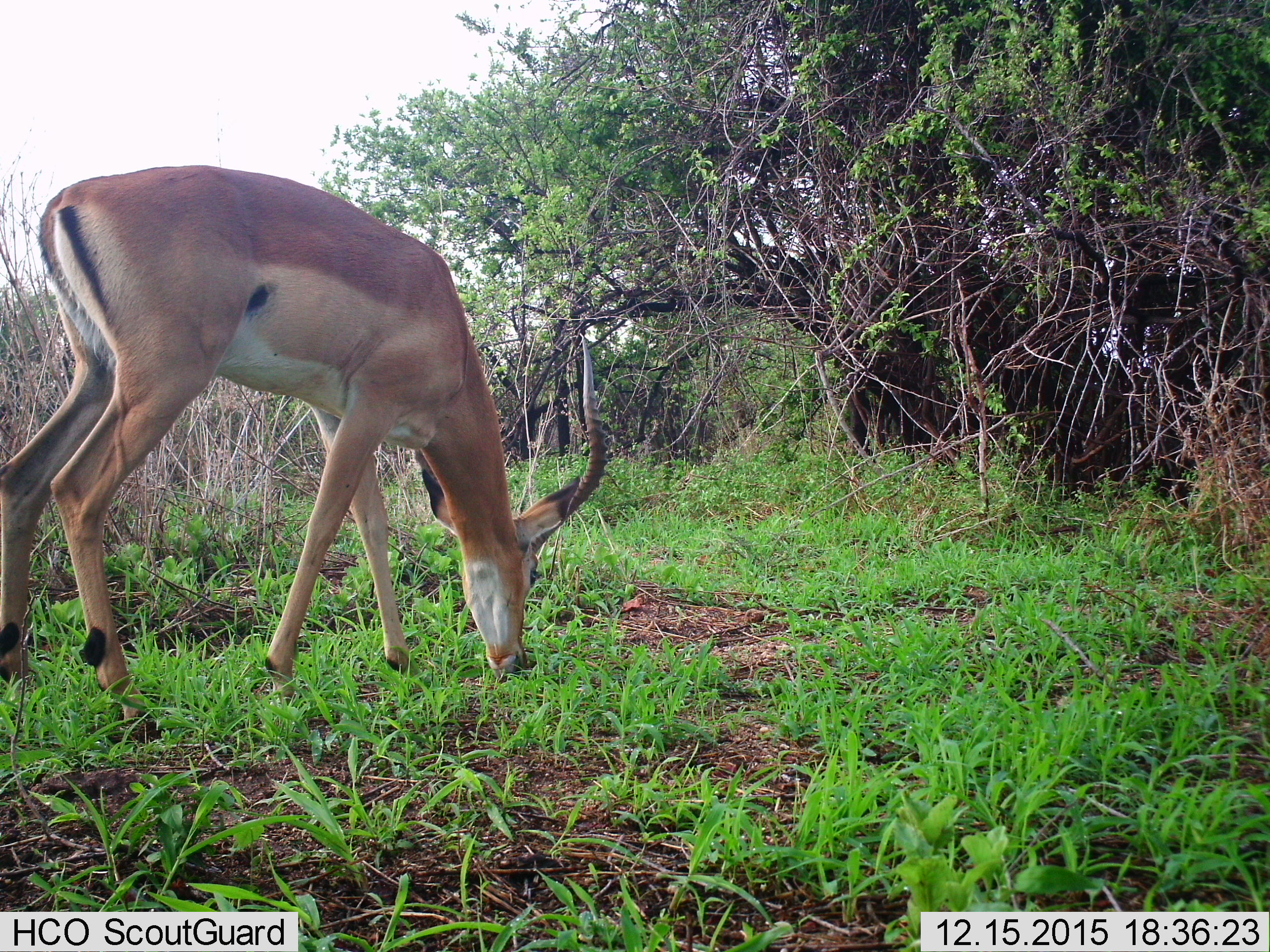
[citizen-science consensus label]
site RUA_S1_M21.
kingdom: Animalia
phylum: Chordata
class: Mammalia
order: Artiodactyla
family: Bovidae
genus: Aepyceros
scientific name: Aepyceros melampus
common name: impala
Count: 1.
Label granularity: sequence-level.